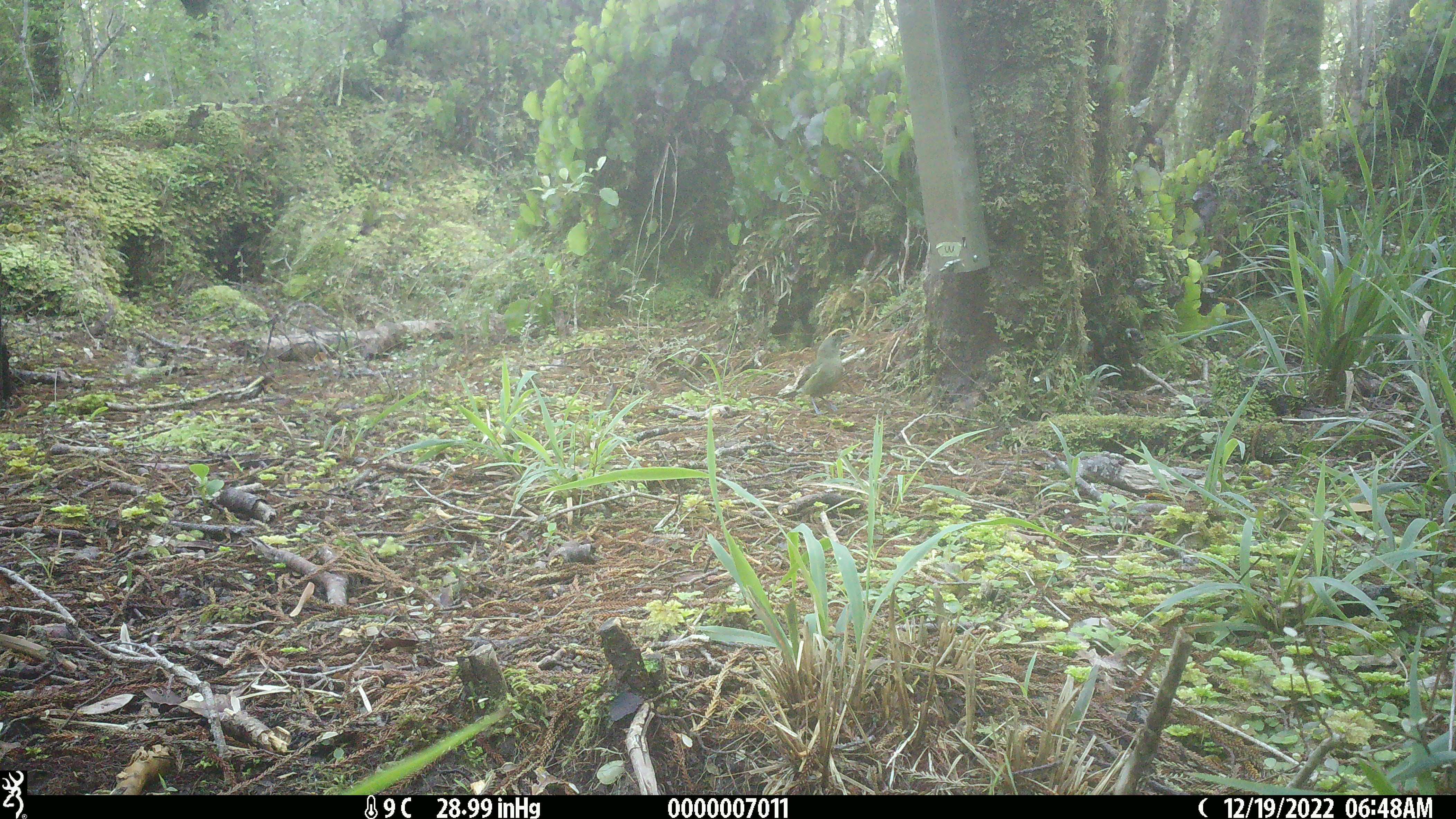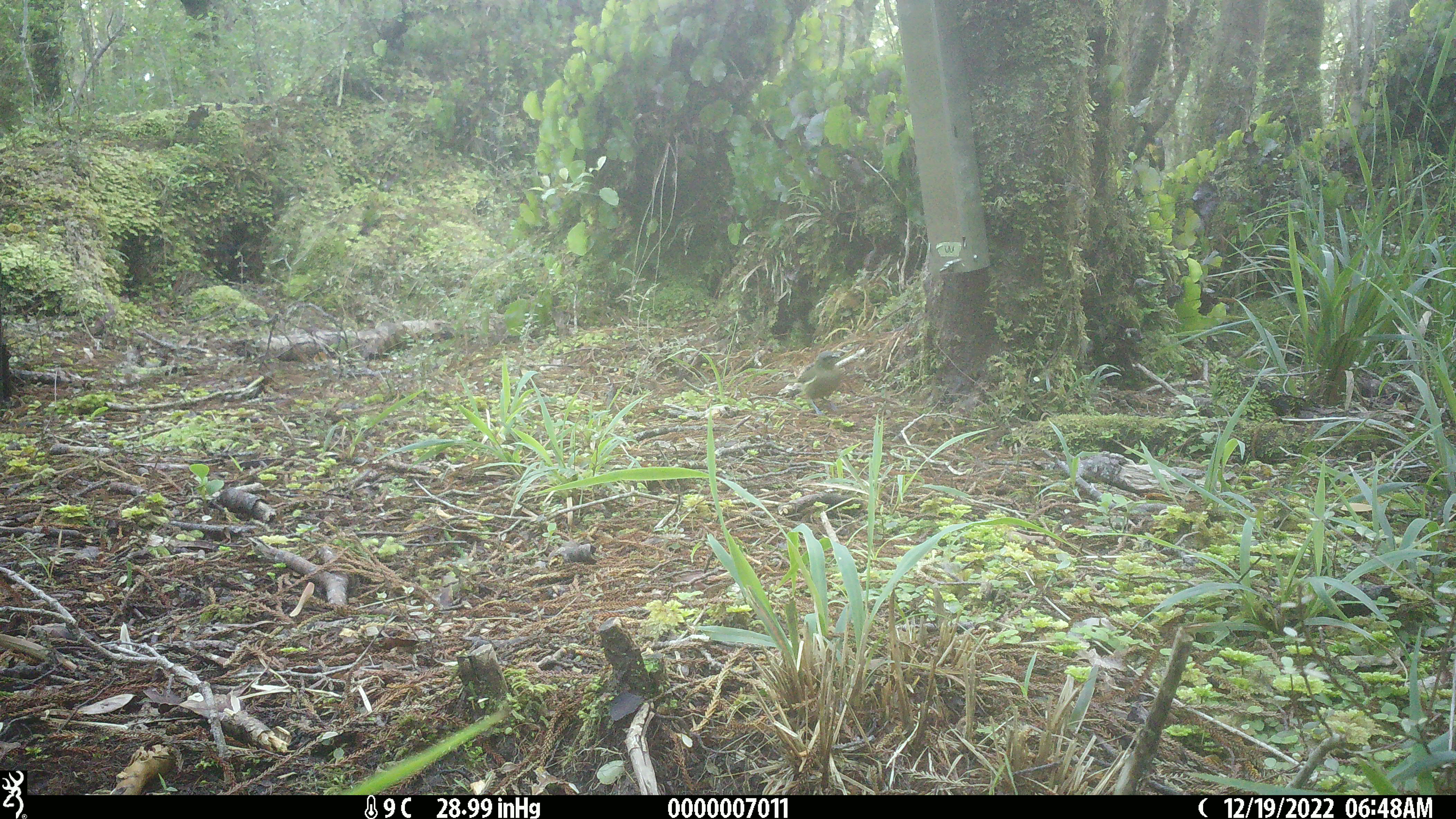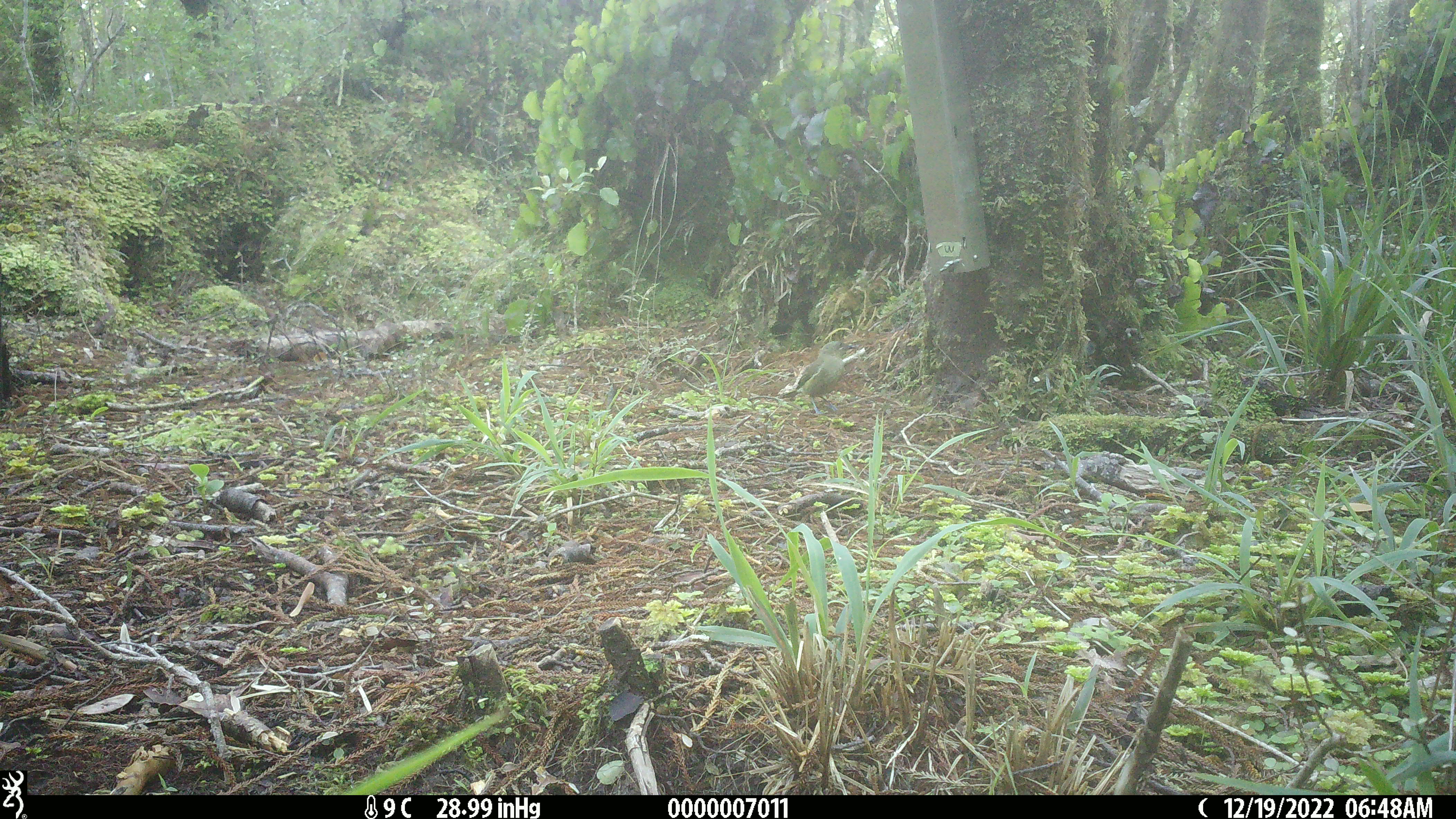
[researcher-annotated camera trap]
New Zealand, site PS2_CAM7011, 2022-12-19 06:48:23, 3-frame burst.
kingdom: Animalia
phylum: Chordata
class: Aves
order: Passeriformes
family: Meliphagidae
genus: Anthornis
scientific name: Anthornis melanura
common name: new zealand bellbird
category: bellbird